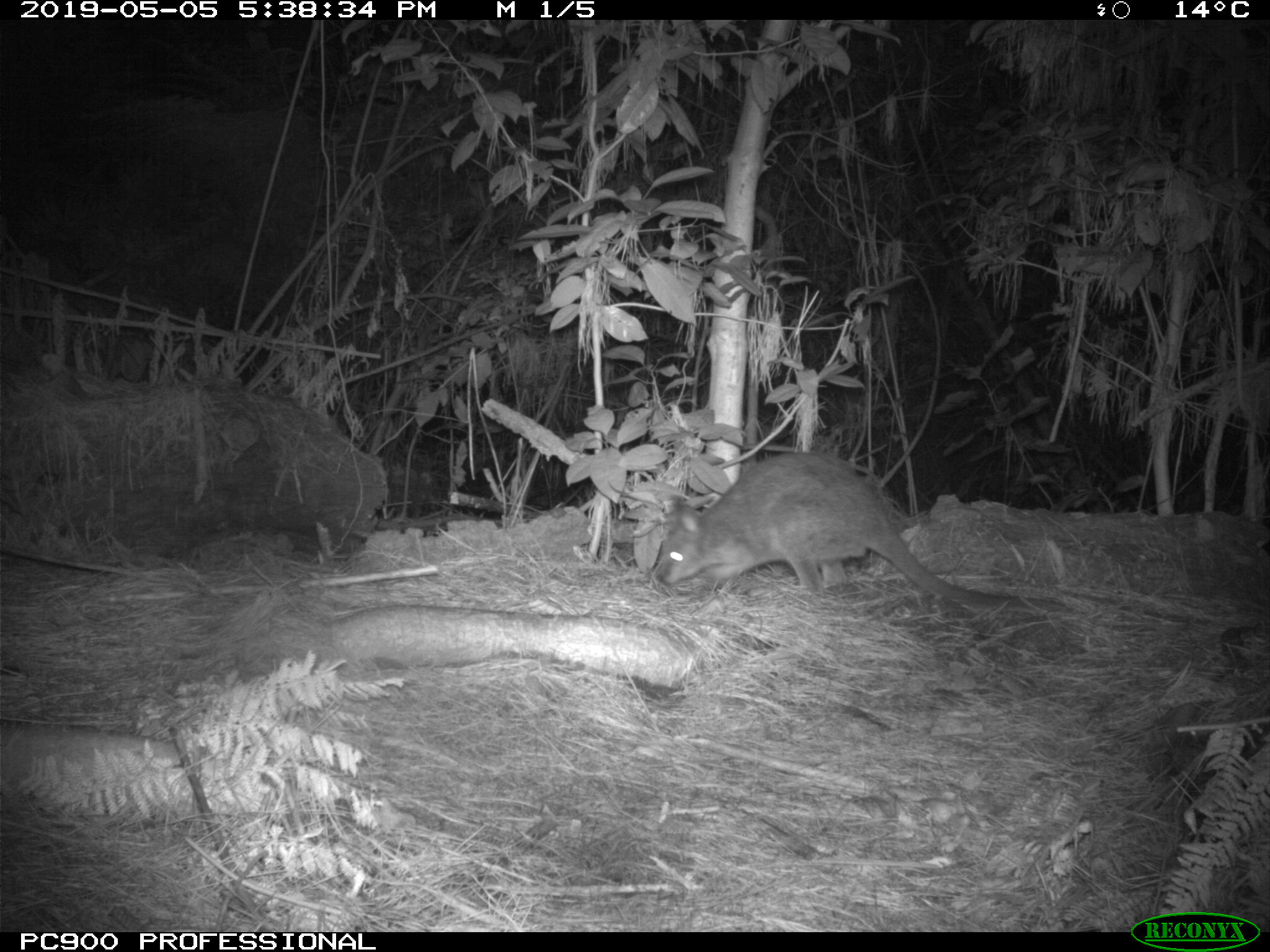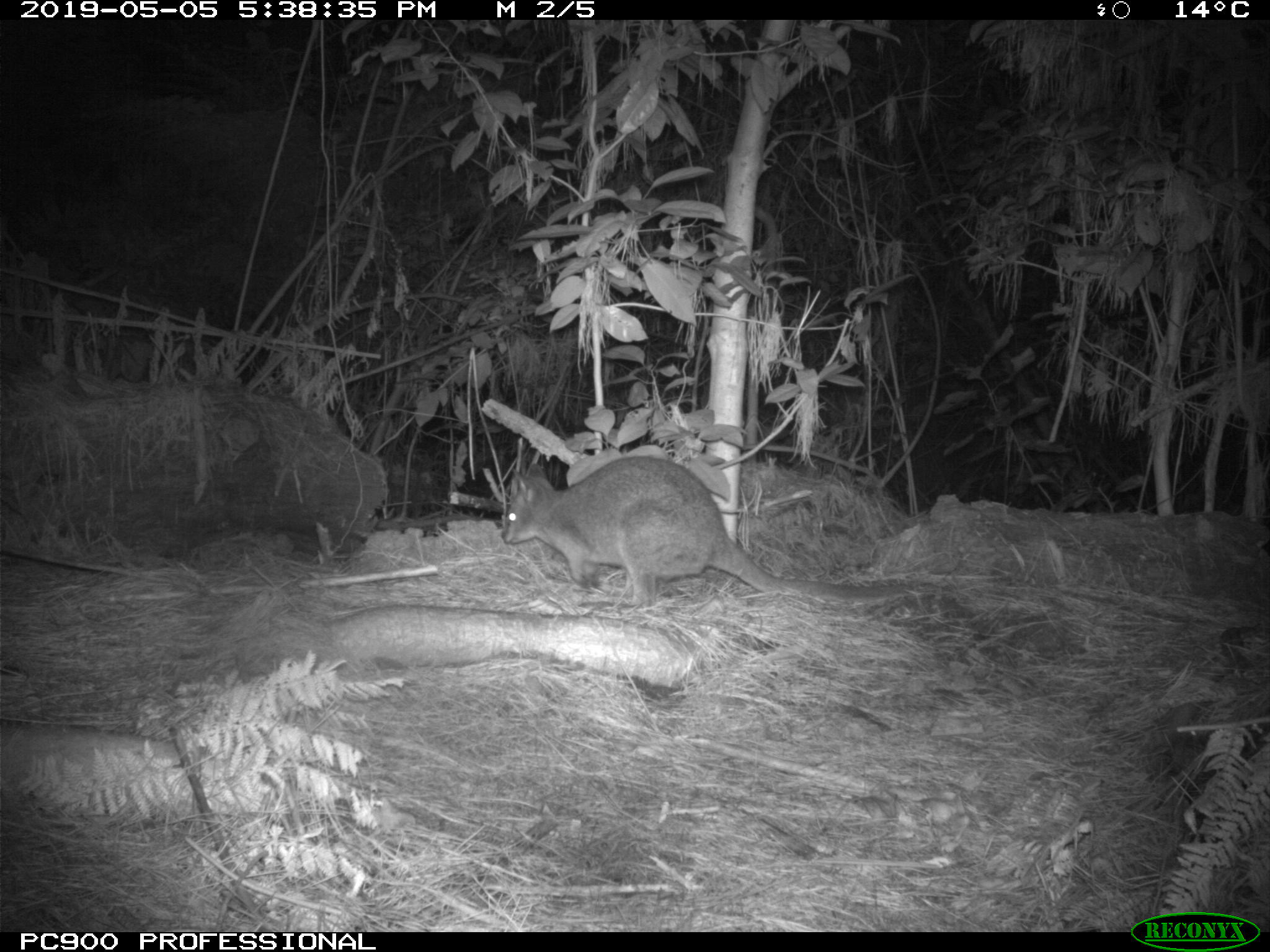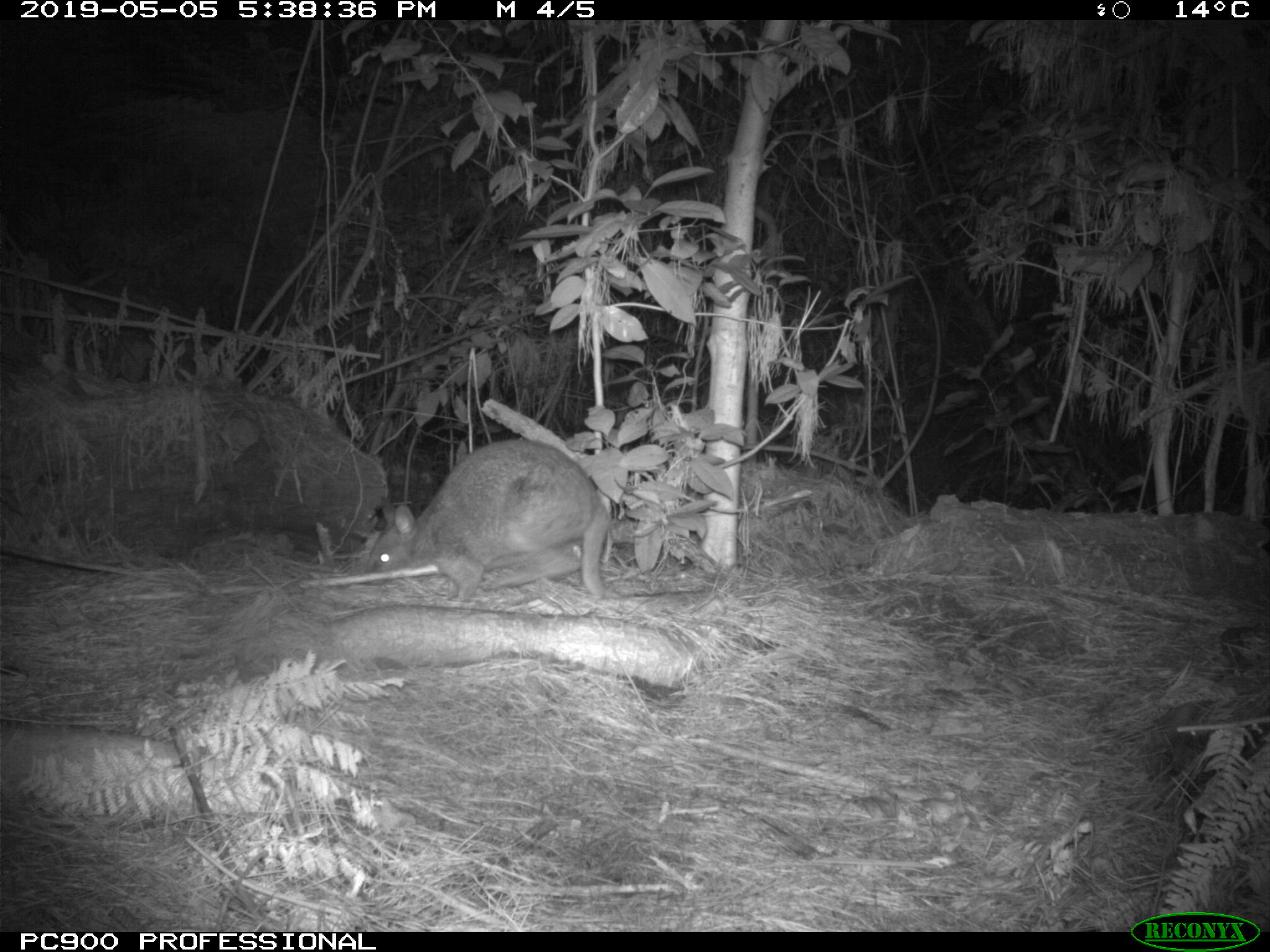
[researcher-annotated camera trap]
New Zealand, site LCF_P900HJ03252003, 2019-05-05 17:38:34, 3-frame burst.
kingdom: Animalia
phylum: Chordata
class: Mammalia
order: Diprotodontia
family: Macropodidae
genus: Notamacropus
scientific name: Notamacropus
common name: wallaby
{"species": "wallaby (Notamacropus)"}